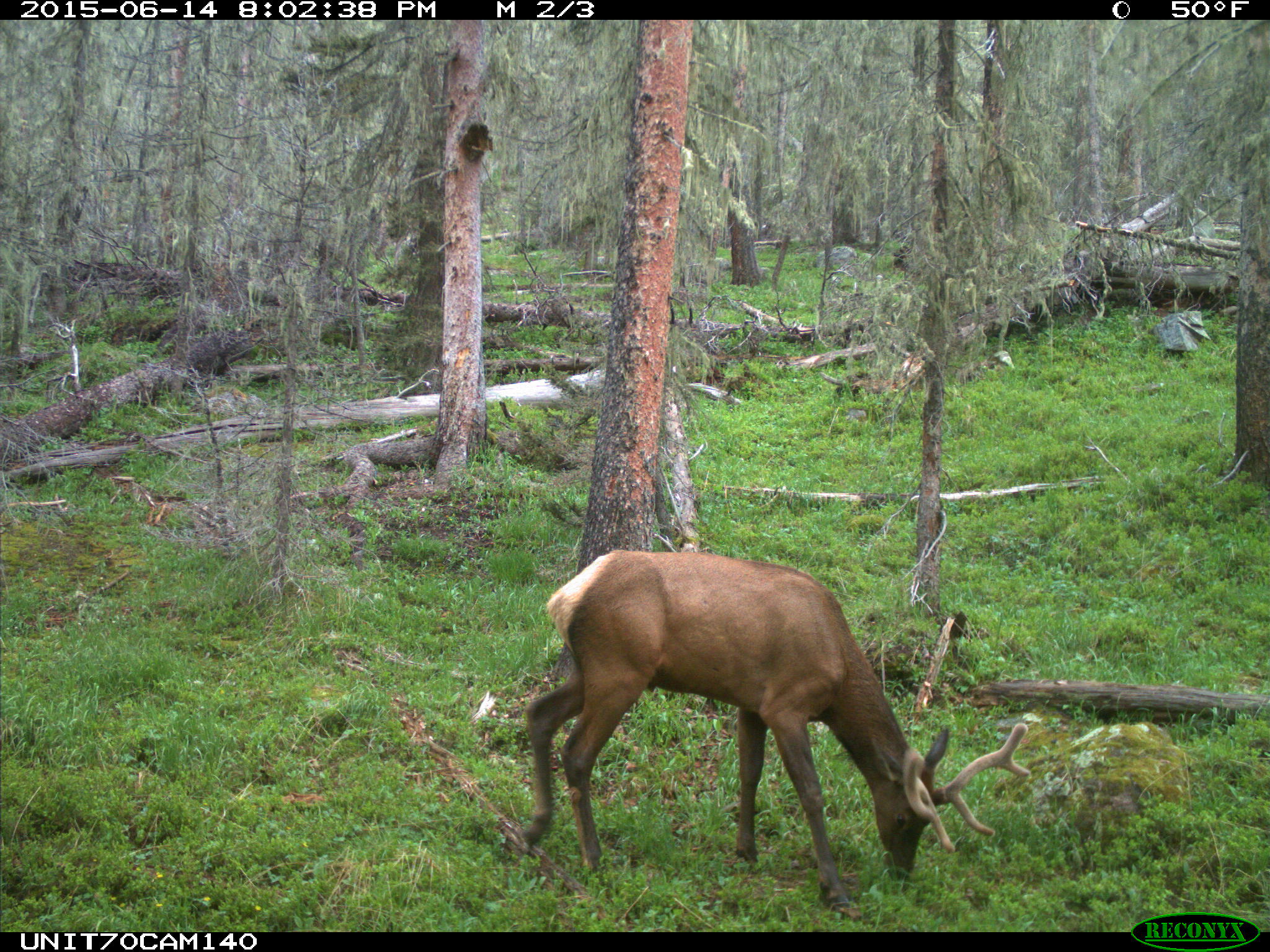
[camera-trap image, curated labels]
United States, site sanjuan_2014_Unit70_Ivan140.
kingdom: Animalia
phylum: Chordata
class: Mammalia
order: Artiodactyla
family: Cervidae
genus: Cervus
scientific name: Cervus elaphus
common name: red deer